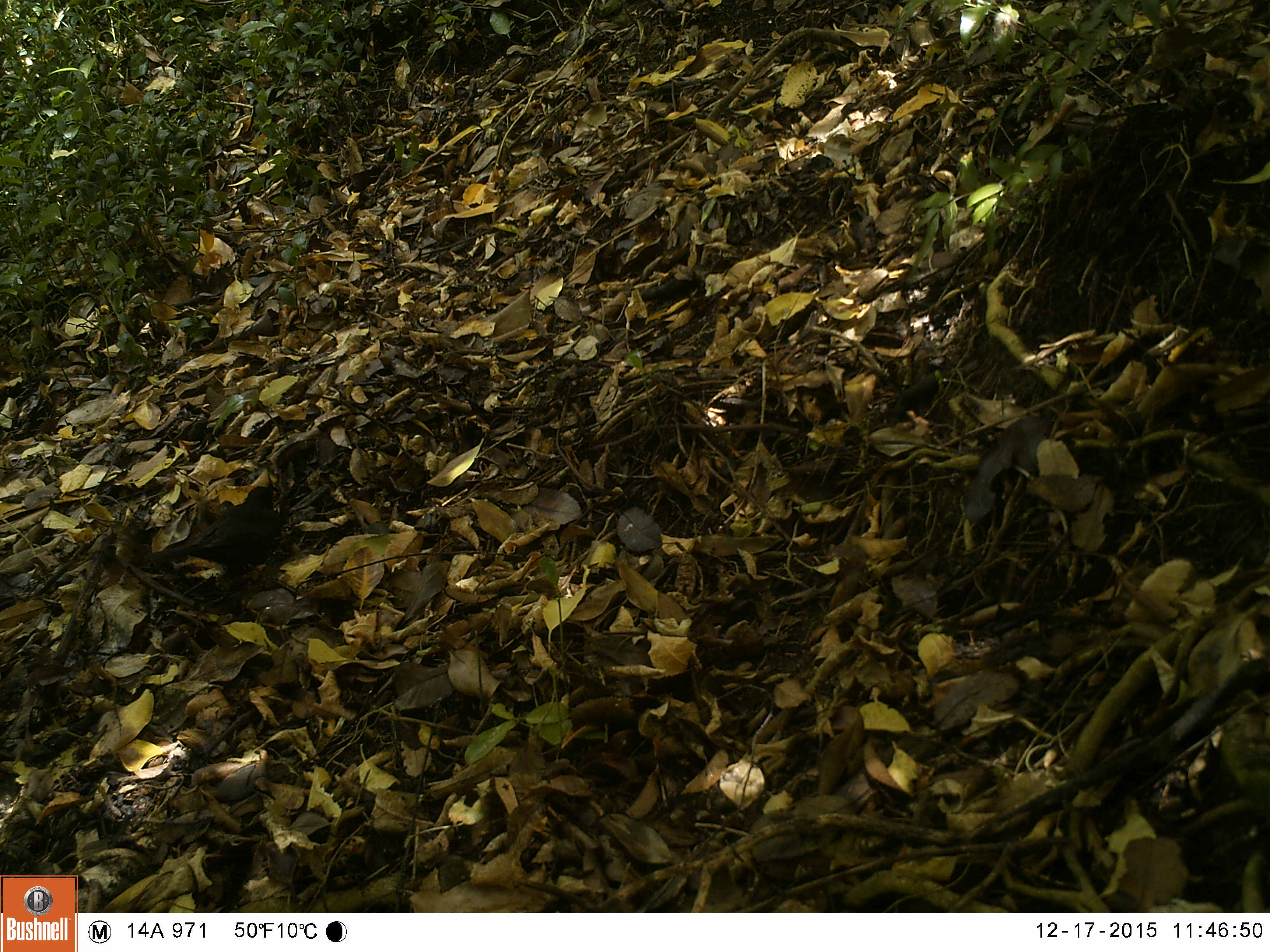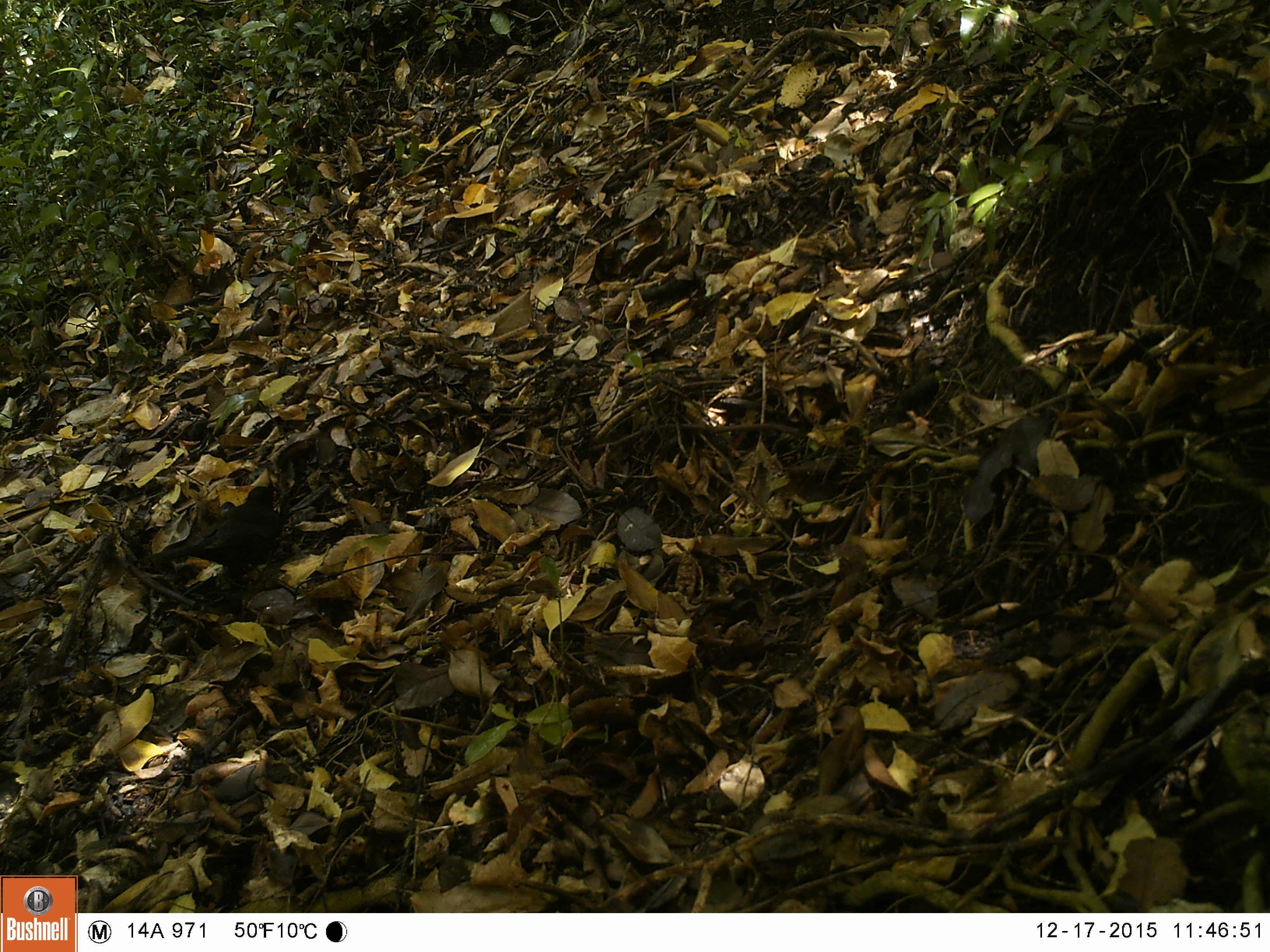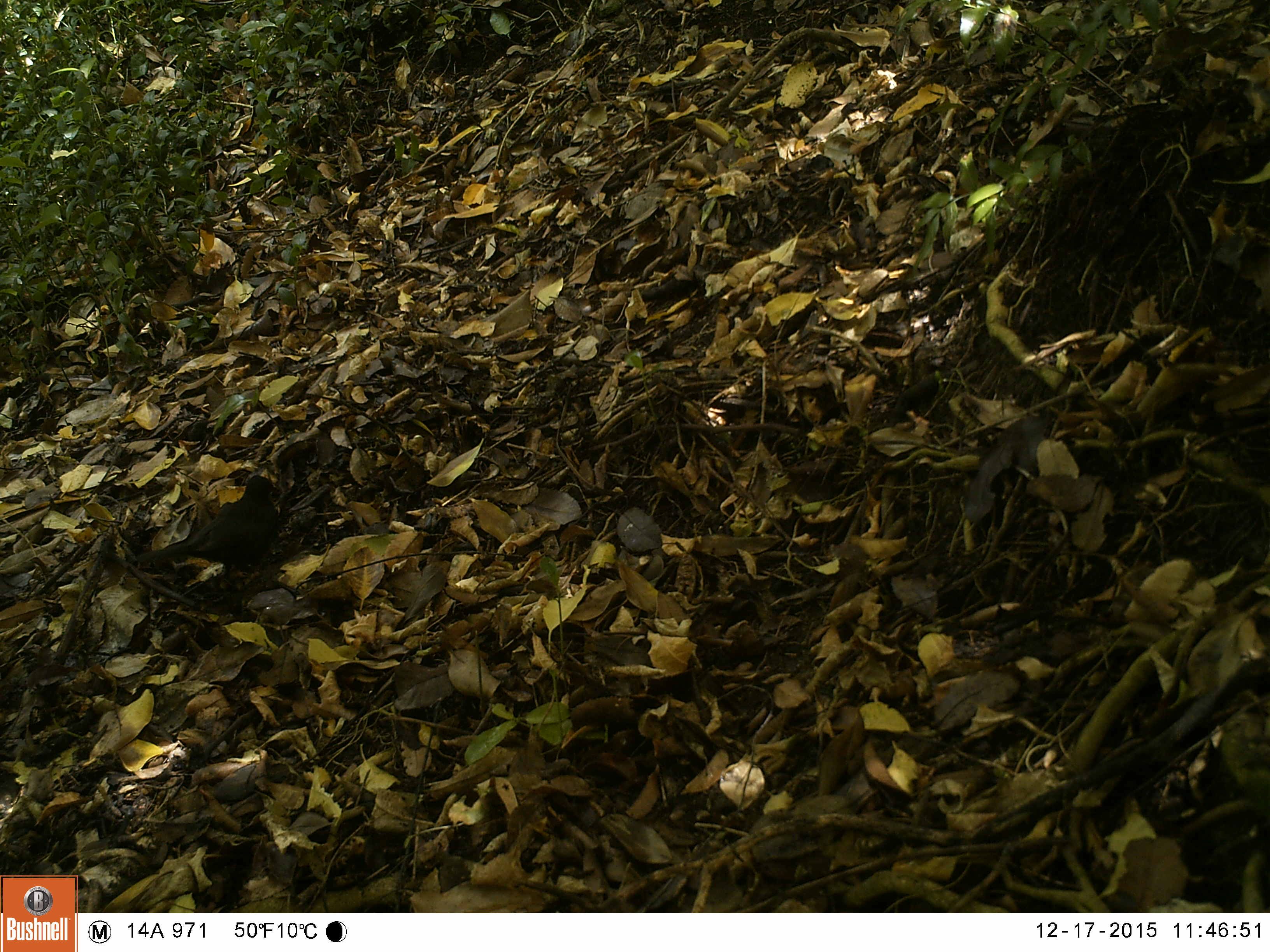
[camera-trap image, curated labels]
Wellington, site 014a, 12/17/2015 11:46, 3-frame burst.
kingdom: Animalia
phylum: Chordata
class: Aves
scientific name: Aves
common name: bird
Bird (Aves).